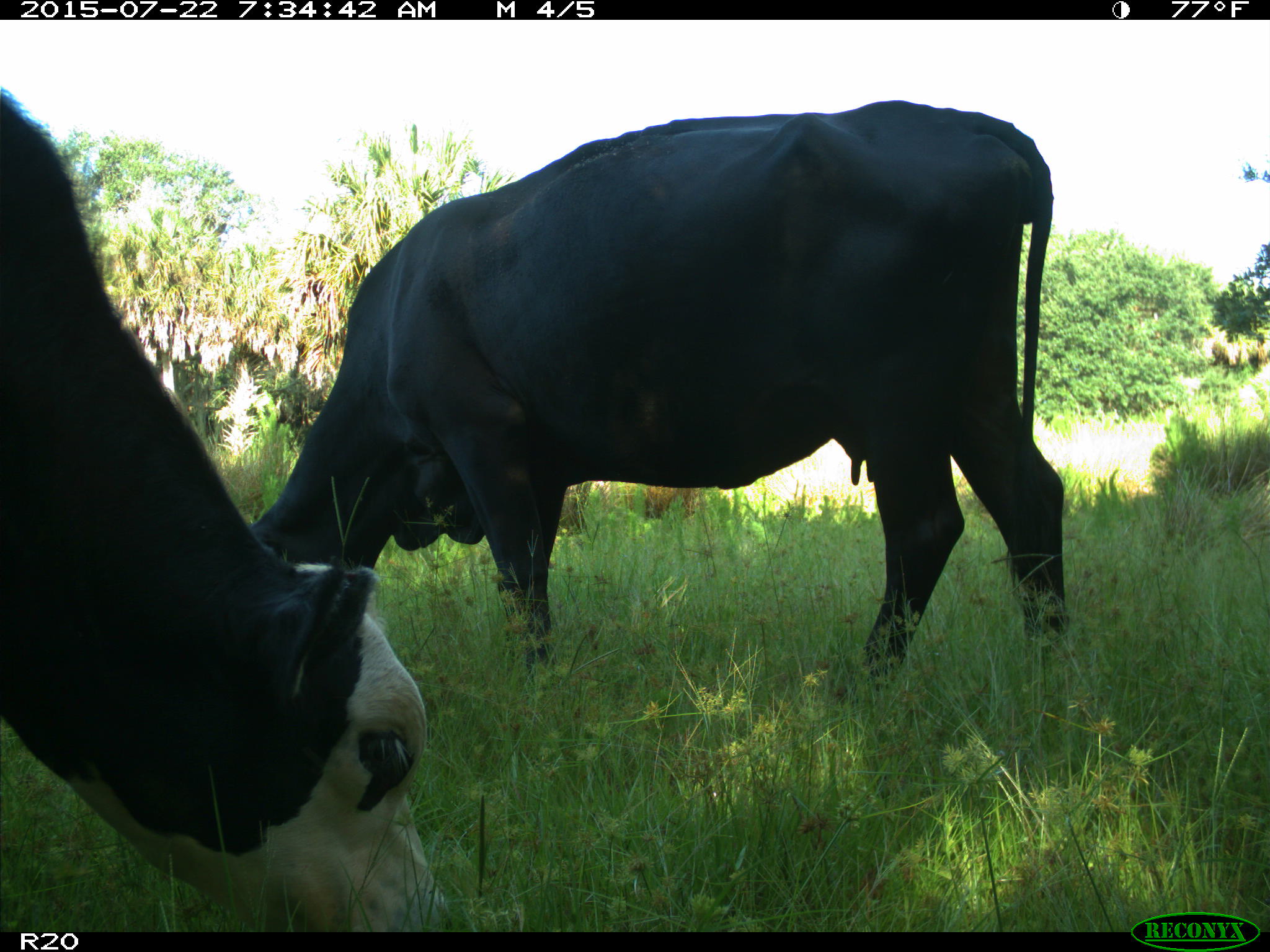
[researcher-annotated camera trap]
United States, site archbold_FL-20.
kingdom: Animalia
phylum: Chordata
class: Mammalia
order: Artiodactyla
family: Bovidae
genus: Bos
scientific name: Bos taurus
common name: domestic cow